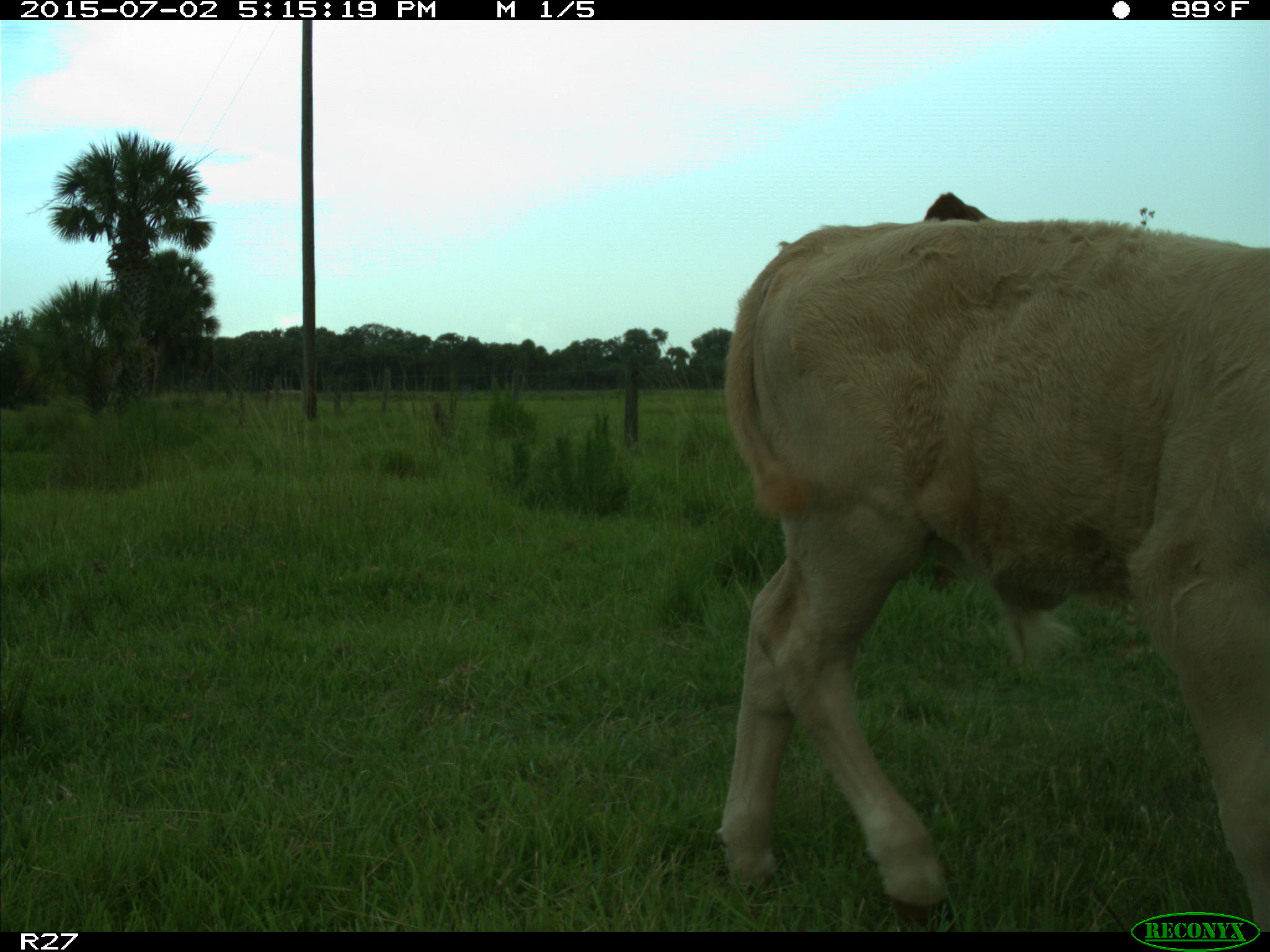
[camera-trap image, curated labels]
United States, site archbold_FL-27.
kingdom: Animalia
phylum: Chordata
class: Mammalia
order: Artiodactyla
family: Bovidae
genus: Bos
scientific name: Bos taurus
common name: domestic cow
Bos taurus (domestic cow).